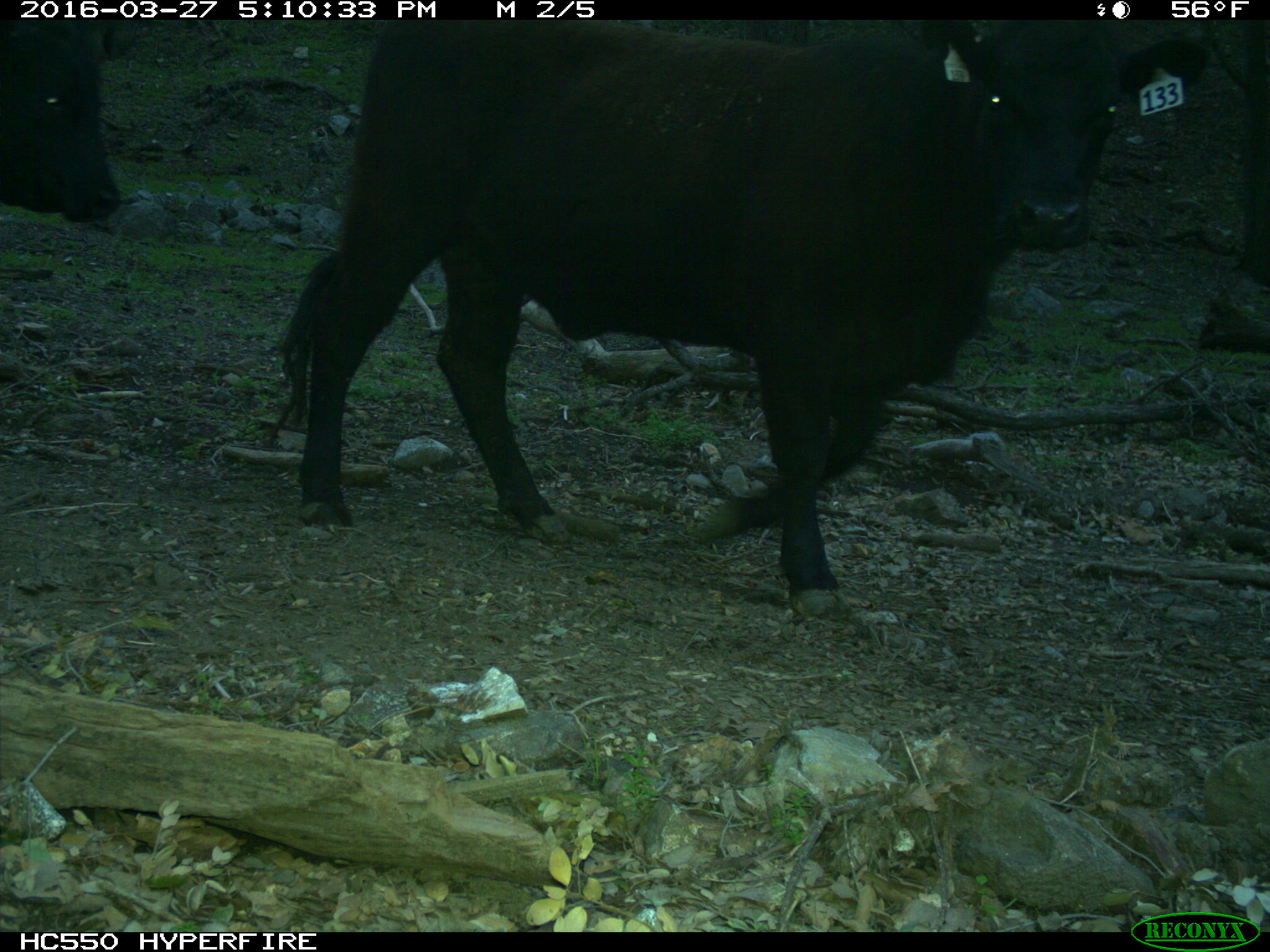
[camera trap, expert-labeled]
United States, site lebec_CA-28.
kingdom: Animalia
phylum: Chordata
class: Mammalia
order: Artiodactyla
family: Bovidae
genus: Bos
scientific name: Bos taurus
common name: domestic cow